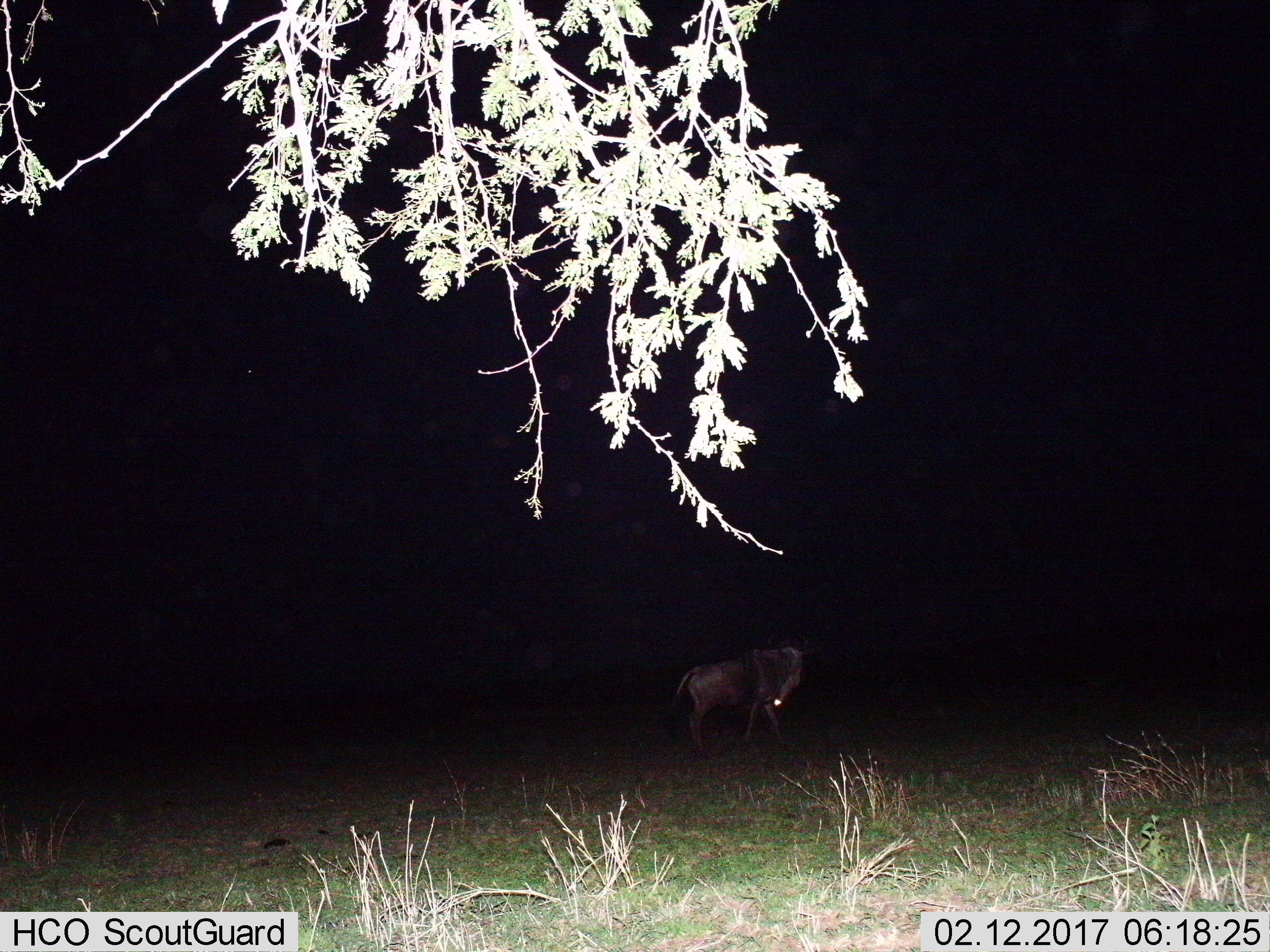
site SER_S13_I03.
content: unidentified animal